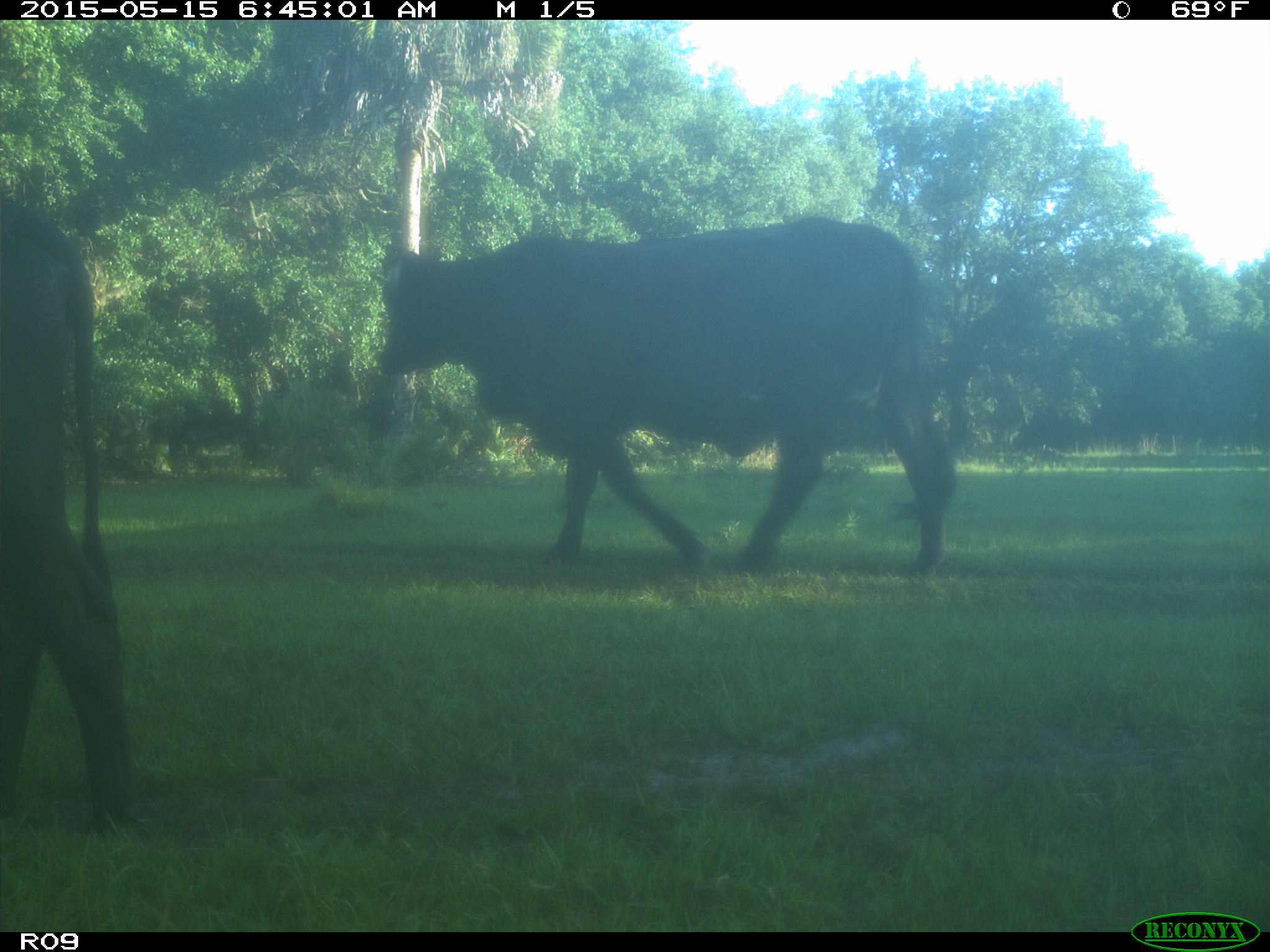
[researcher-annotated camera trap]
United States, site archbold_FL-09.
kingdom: Animalia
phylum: Chordata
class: Mammalia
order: Artiodactyla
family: Bovidae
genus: Bos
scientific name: Bos taurus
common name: domestic cow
Bos taurus (domestic cow).